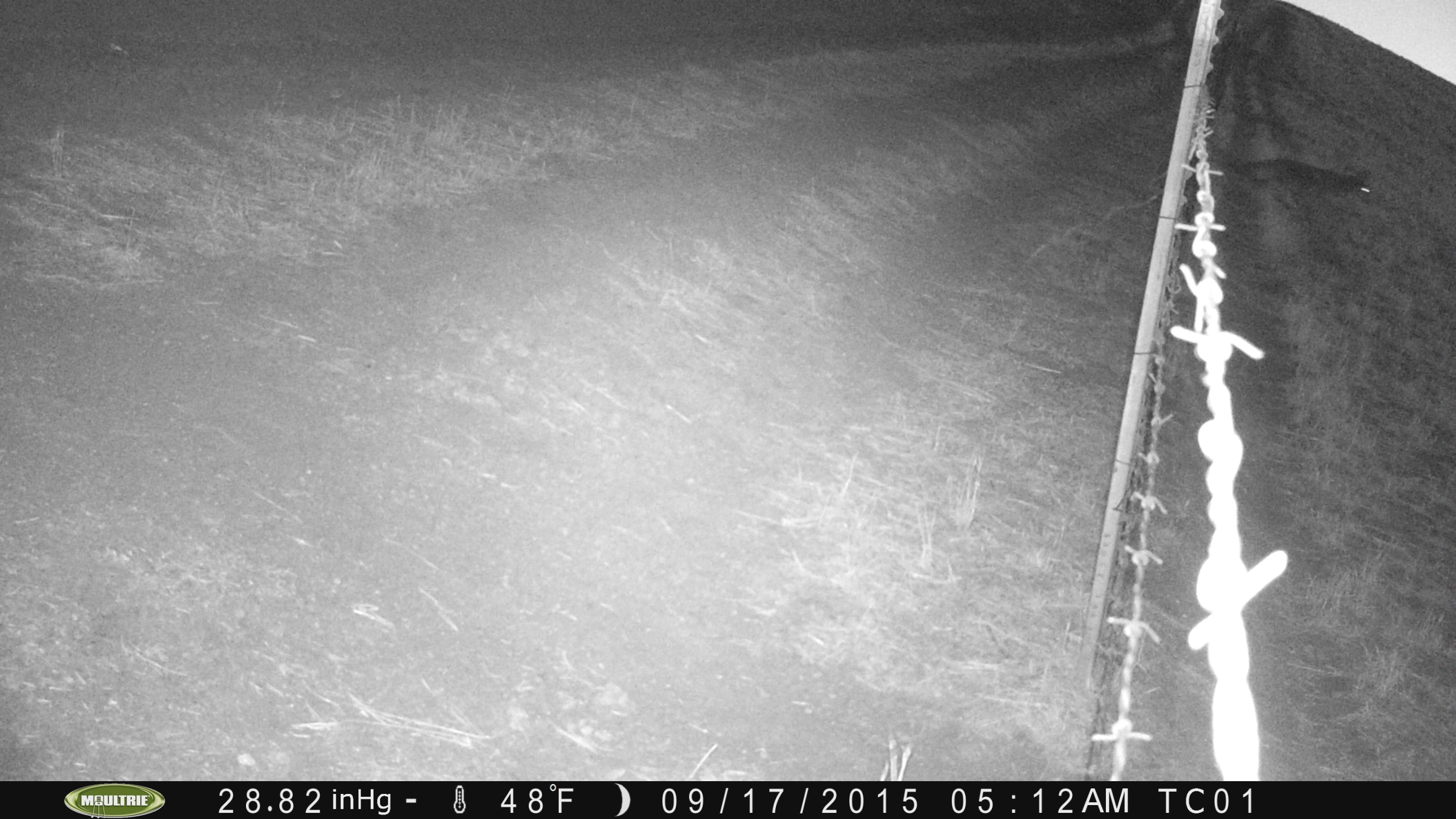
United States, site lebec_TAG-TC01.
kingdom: Animalia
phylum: Chordata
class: Mammalia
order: Carnivora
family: Canidae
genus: Canis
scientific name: Canis latrans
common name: coyote